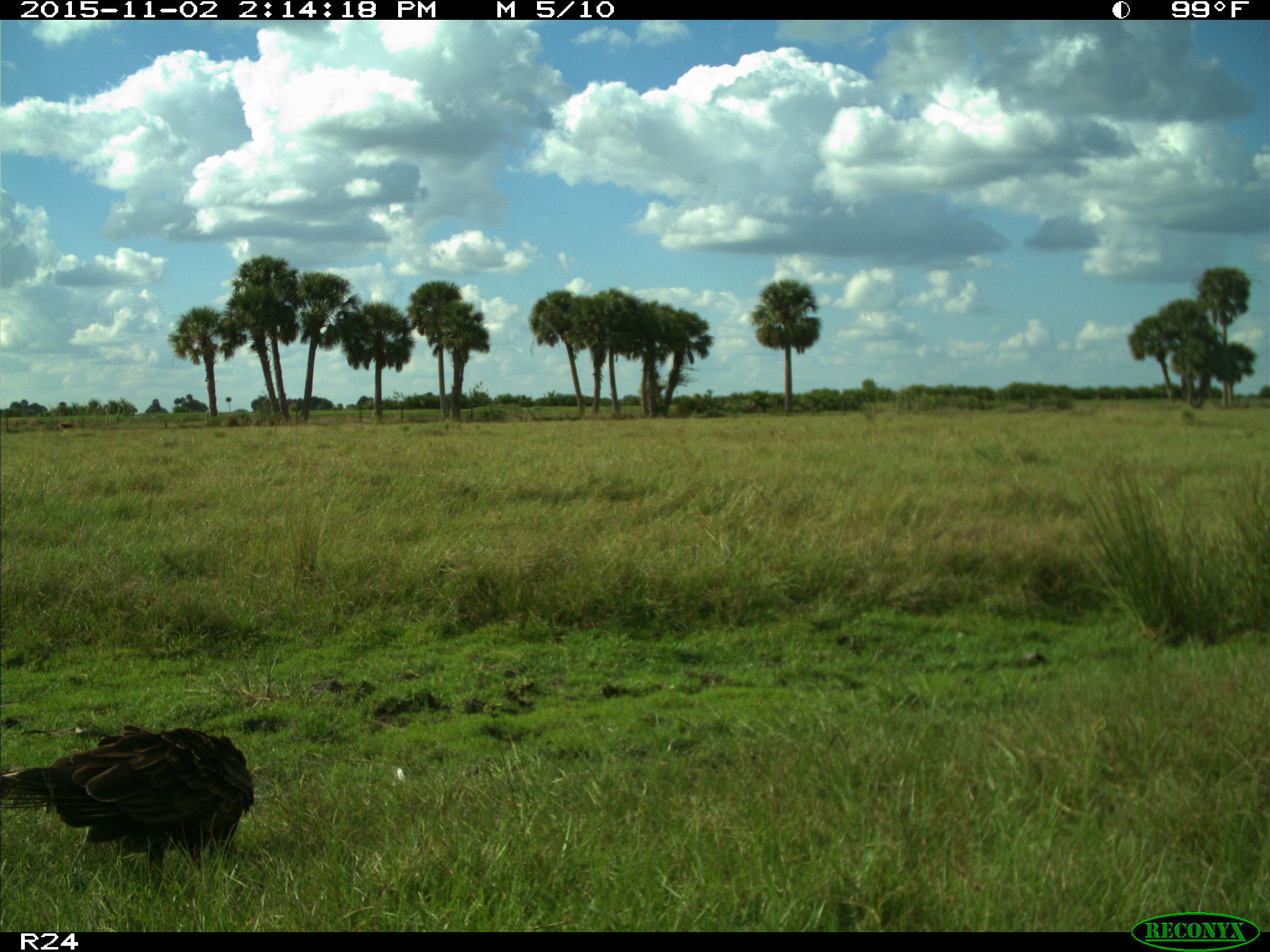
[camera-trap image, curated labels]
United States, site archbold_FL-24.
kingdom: Animalia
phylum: Chordata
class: Aves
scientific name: Aves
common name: birds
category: unidentified bird